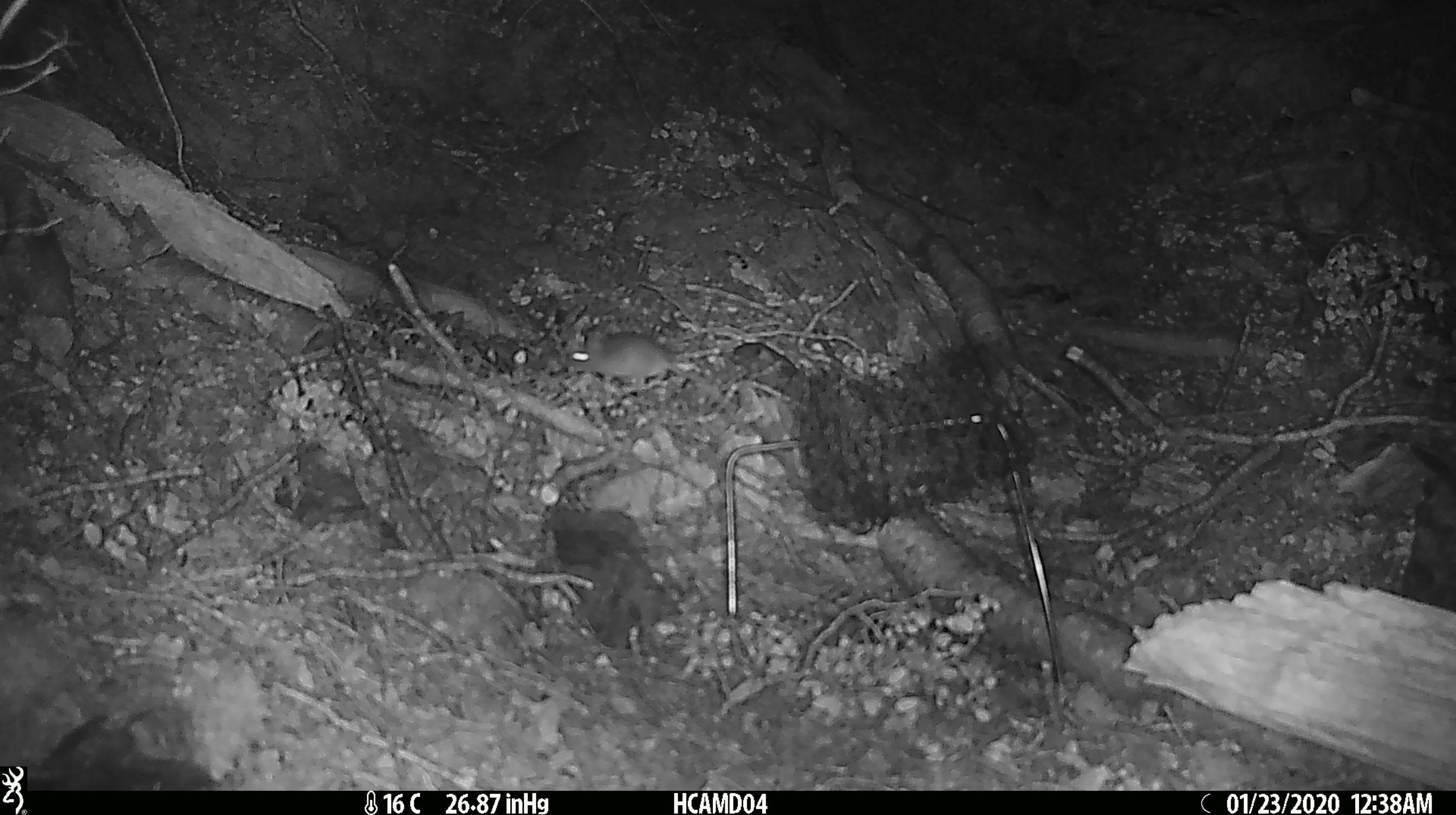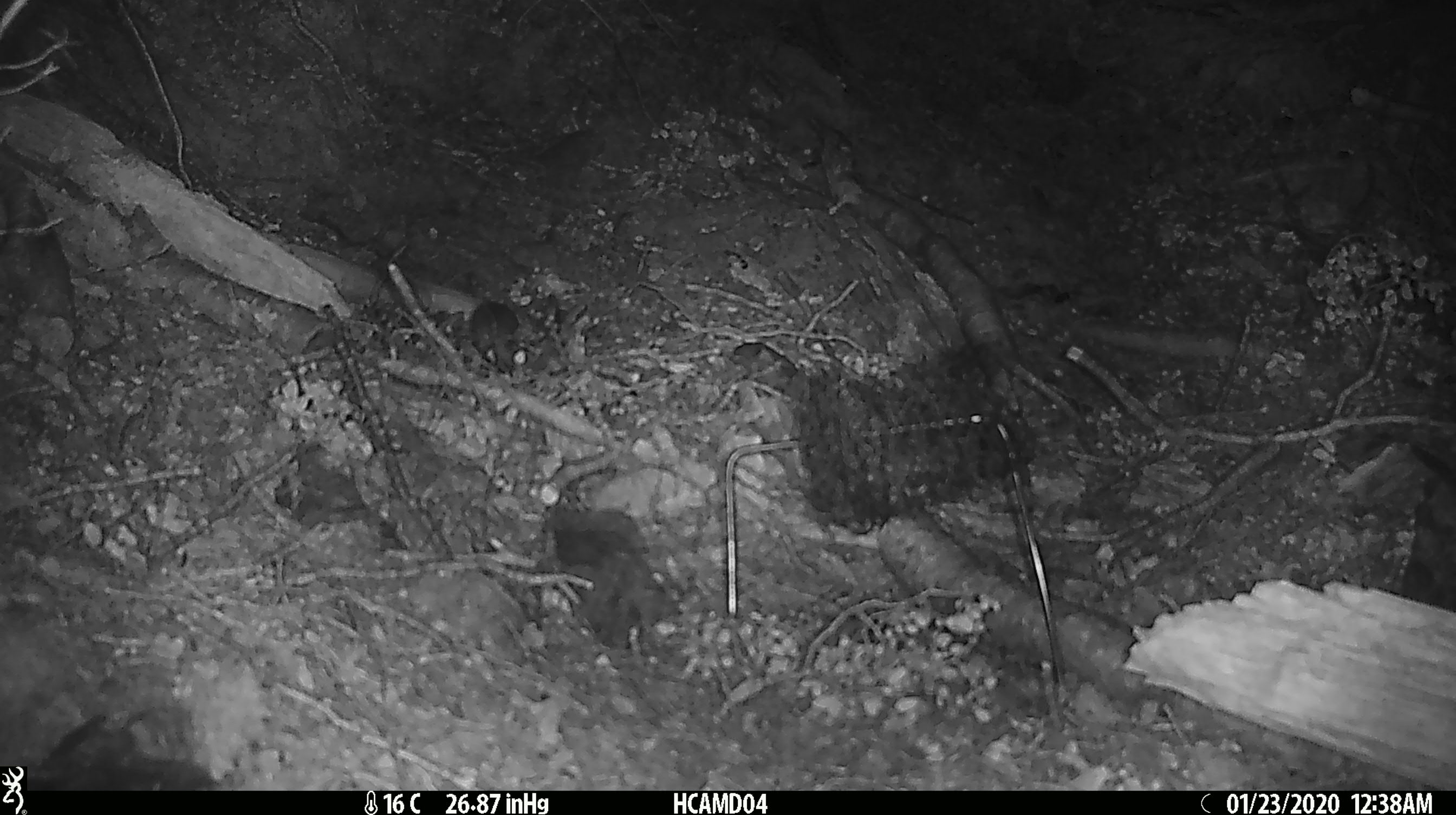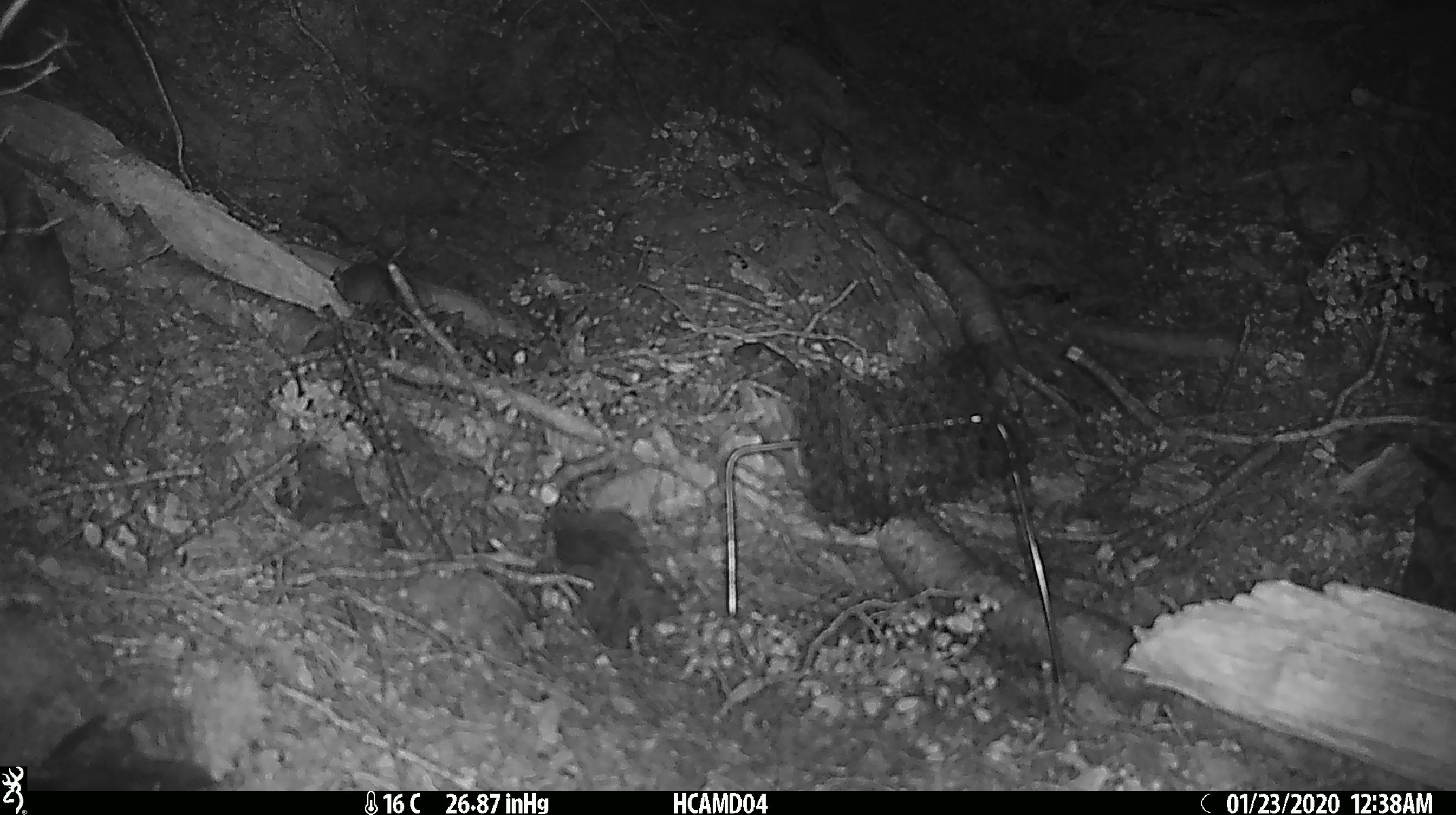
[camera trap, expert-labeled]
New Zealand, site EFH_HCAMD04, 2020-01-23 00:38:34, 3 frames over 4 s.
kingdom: Animalia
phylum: Chordata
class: Mammalia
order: Rodentia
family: Muridae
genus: Mus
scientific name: Mus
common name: mouse